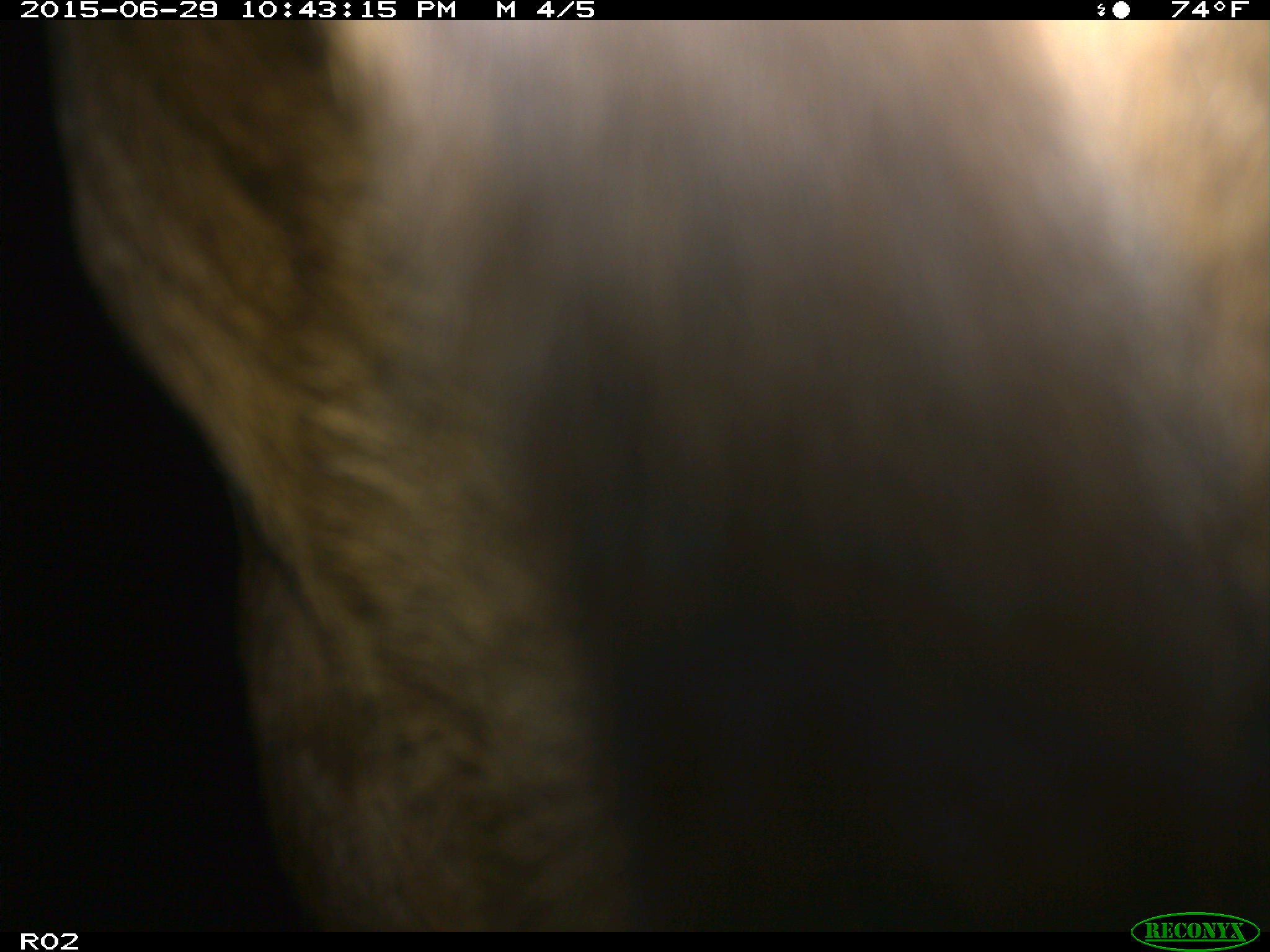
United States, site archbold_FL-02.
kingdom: Animalia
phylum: Chordata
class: Mammalia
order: Artiodactyla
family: Bovidae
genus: Bos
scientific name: Bos taurus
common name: domestic cow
Bos taurus (domestic cow).